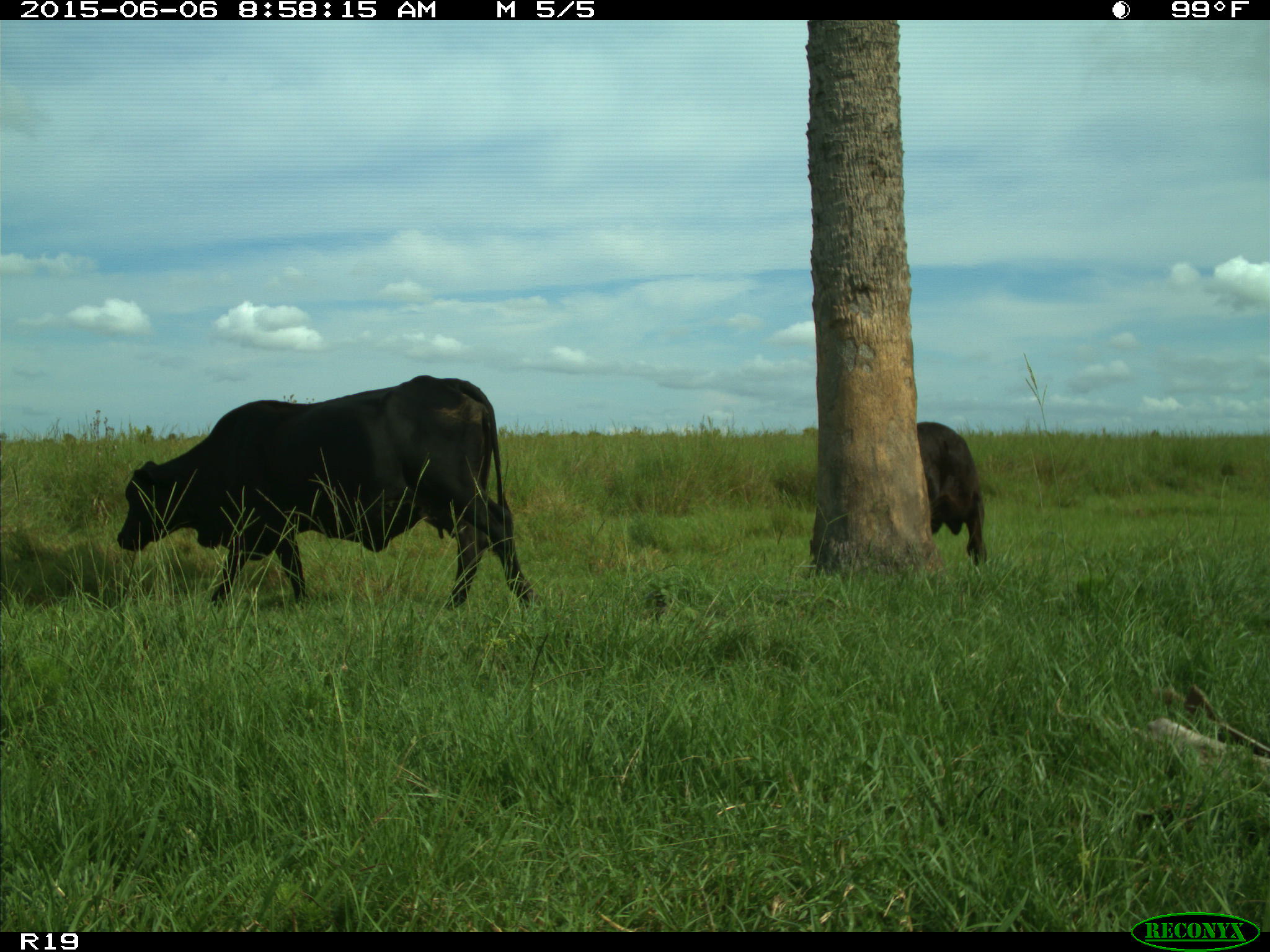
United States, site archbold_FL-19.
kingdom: Animalia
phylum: Chordata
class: Mammalia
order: Artiodactyla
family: Bovidae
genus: Bos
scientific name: Bos taurus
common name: domestic cow